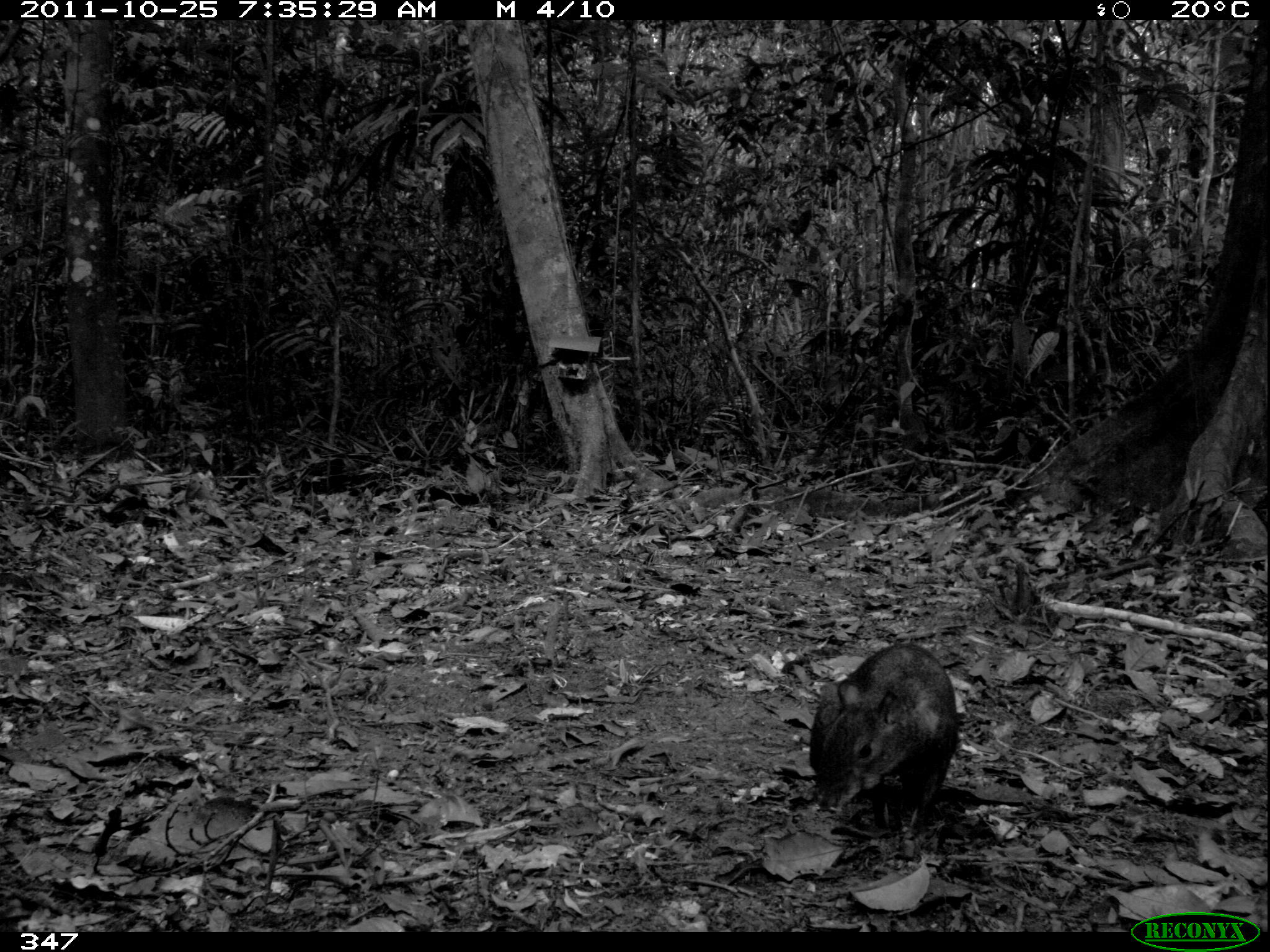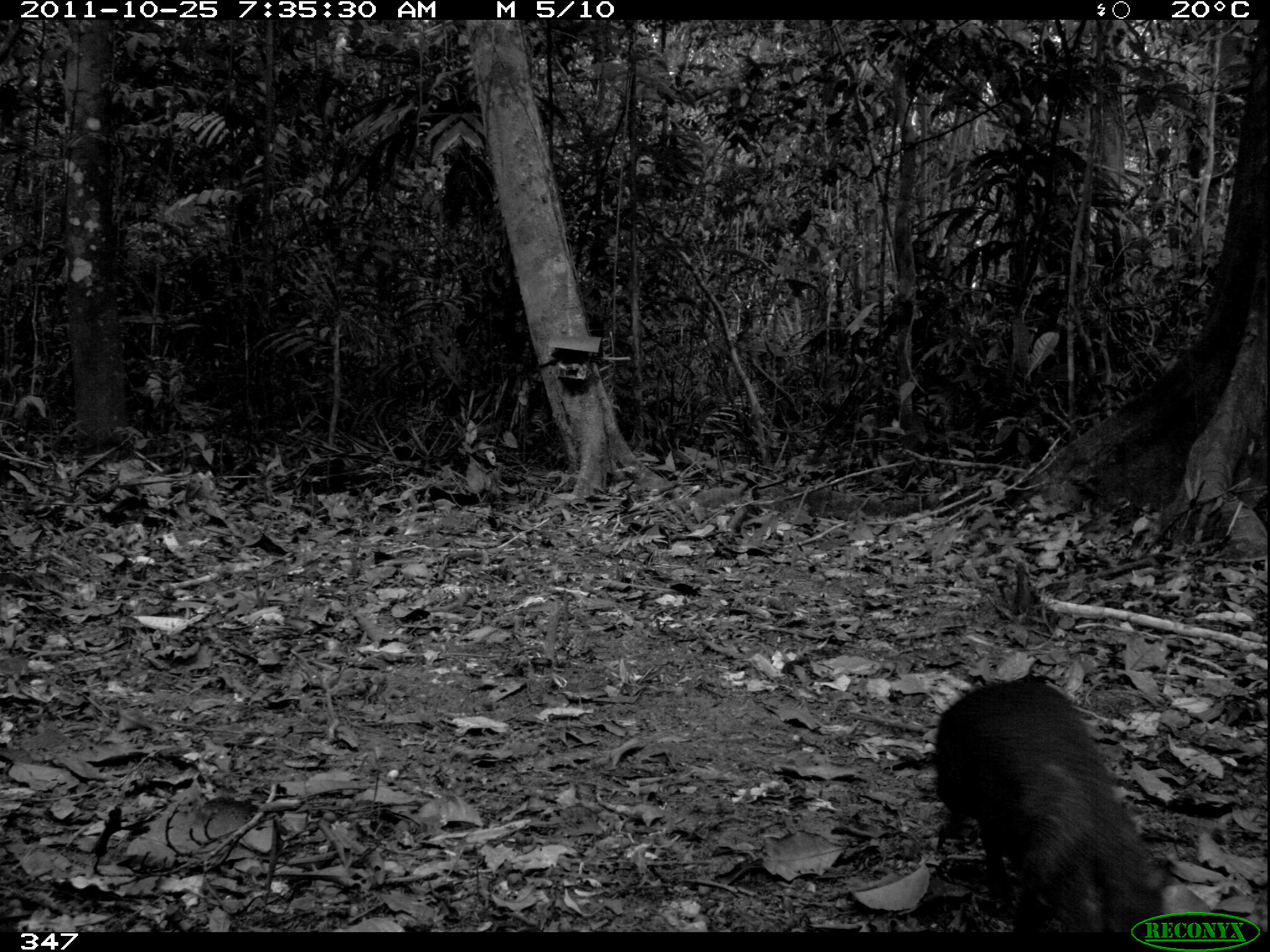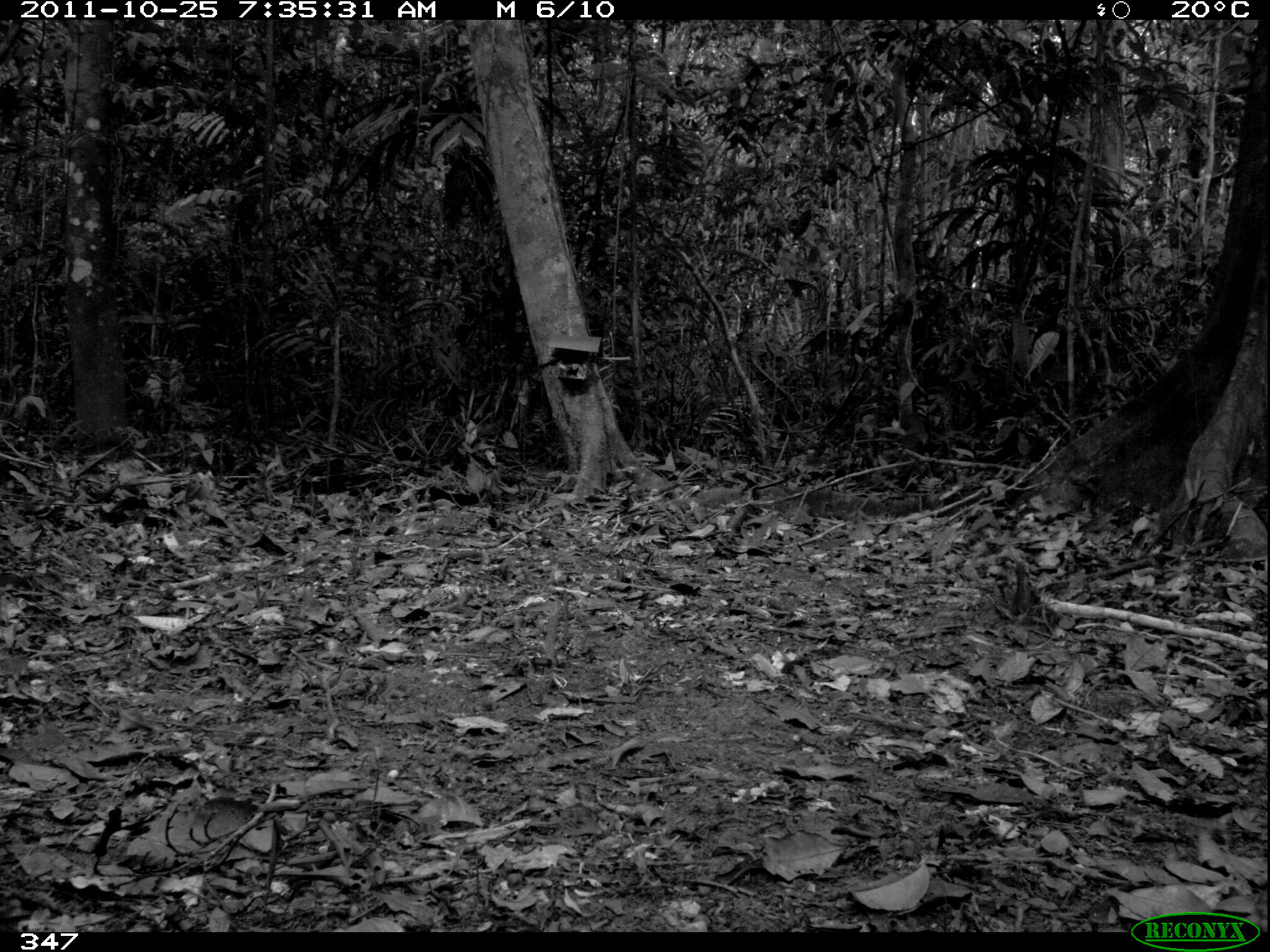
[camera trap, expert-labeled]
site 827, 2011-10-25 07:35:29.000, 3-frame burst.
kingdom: Animalia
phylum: Chordata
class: Mammalia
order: Rodentia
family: Dasyproctidae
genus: Dasyprocta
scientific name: Dasyprocta punctata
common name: central american agouti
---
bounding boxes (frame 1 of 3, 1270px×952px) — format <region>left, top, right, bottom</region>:
dasyprocta punctata: <region>808, 642, 958, 830</region>